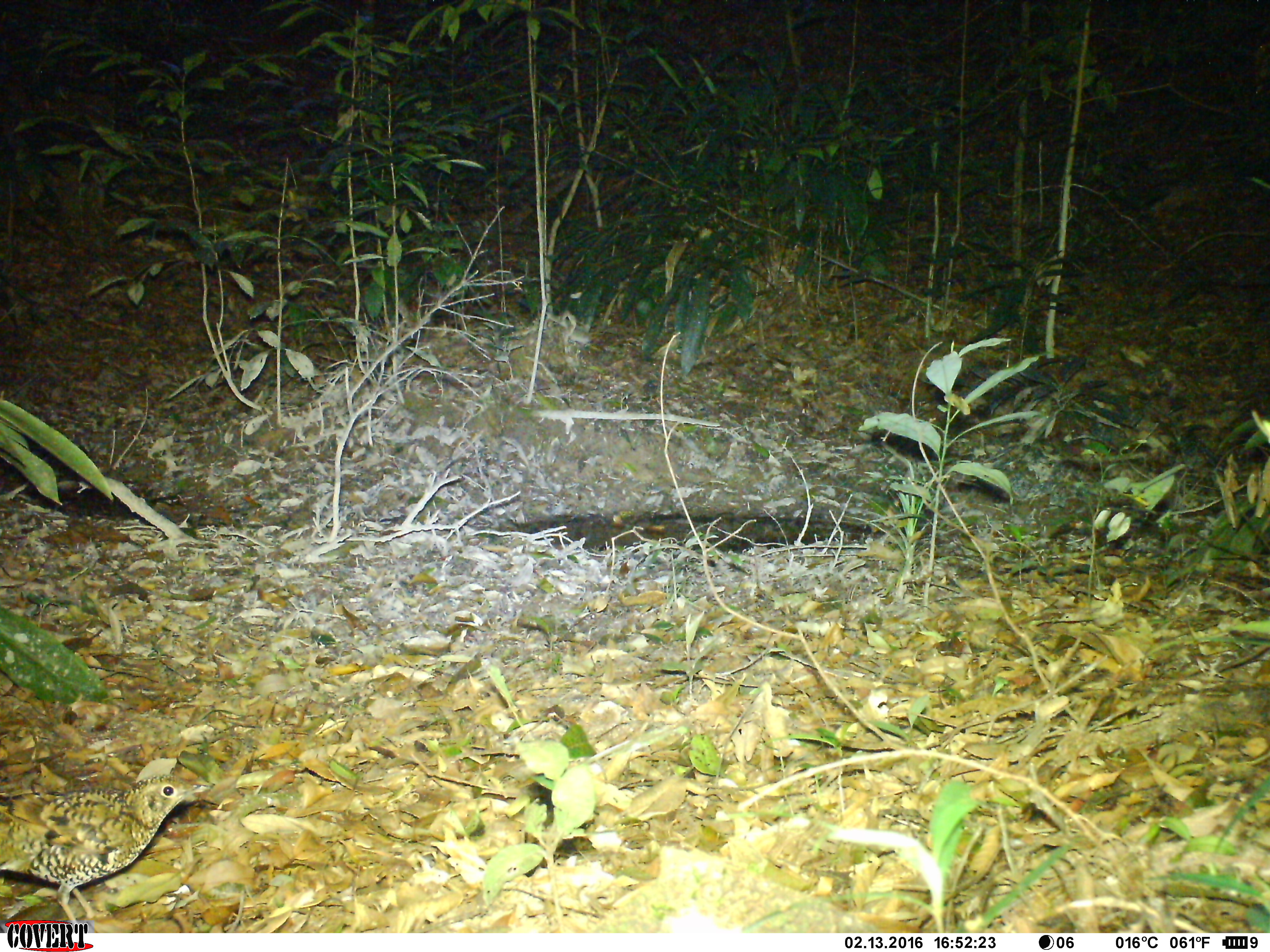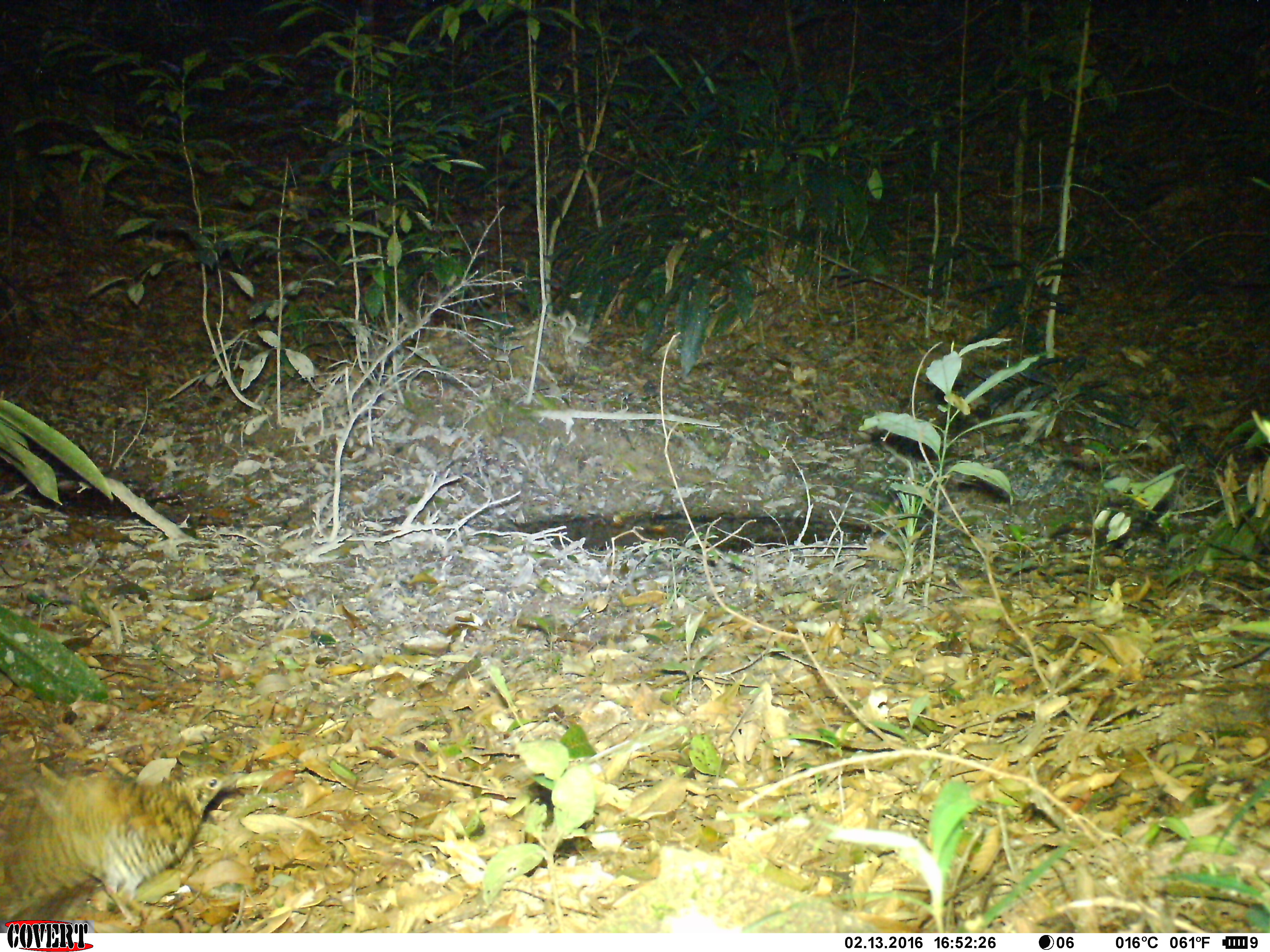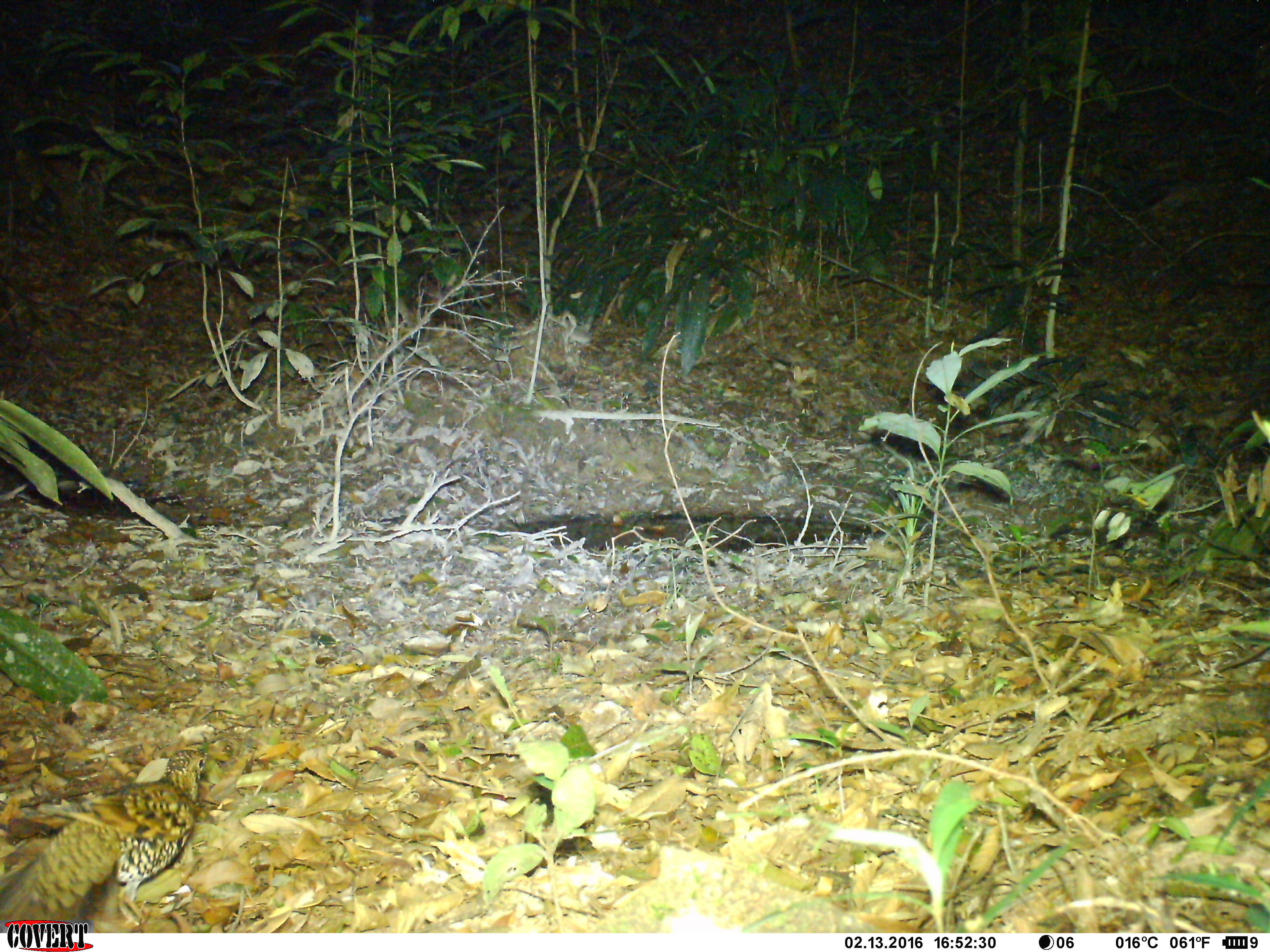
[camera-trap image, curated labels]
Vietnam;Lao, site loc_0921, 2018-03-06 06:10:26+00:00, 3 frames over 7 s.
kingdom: Animalia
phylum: Chordata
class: Aves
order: Passeriformes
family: Turdidae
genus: Zoothera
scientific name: Zoothera dauma dauma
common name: scaly thrush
Scaly thrush (Zoothera dauma dauma). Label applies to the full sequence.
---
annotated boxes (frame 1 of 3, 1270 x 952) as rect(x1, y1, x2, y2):
scaly thrush: rect(0, 770, 214, 932)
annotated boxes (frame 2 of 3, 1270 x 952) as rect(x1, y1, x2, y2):
scaly thrush: rect(0, 764, 243, 929)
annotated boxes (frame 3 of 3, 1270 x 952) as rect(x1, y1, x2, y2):
scaly thrush: rect(0, 746, 213, 934)